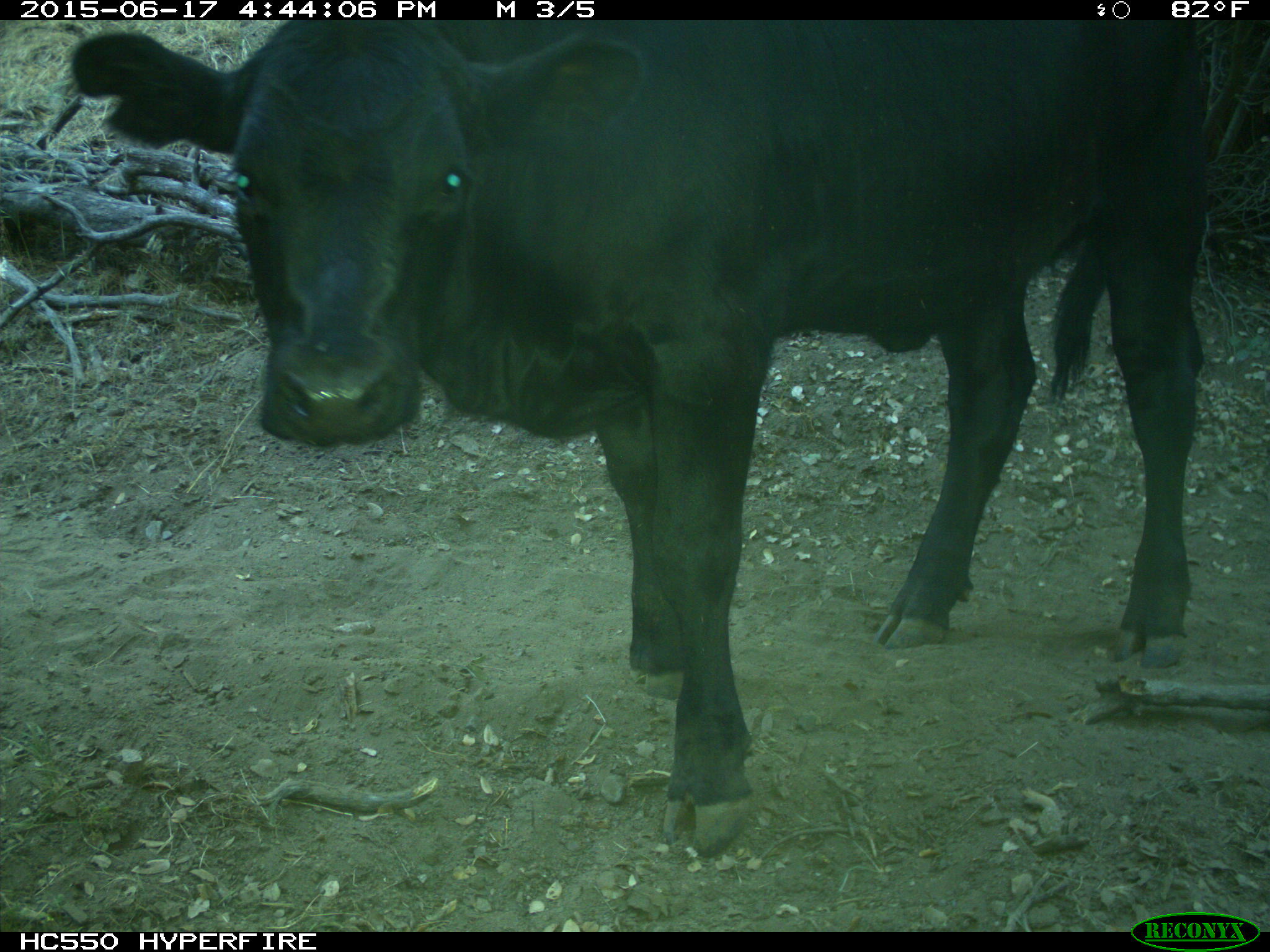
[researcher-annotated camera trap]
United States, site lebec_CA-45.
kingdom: Animalia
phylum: Chordata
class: Mammalia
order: Artiodactyla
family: Bovidae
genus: Bos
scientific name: Bos taurus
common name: domestic cow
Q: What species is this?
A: Bos taurus (domestic cow).